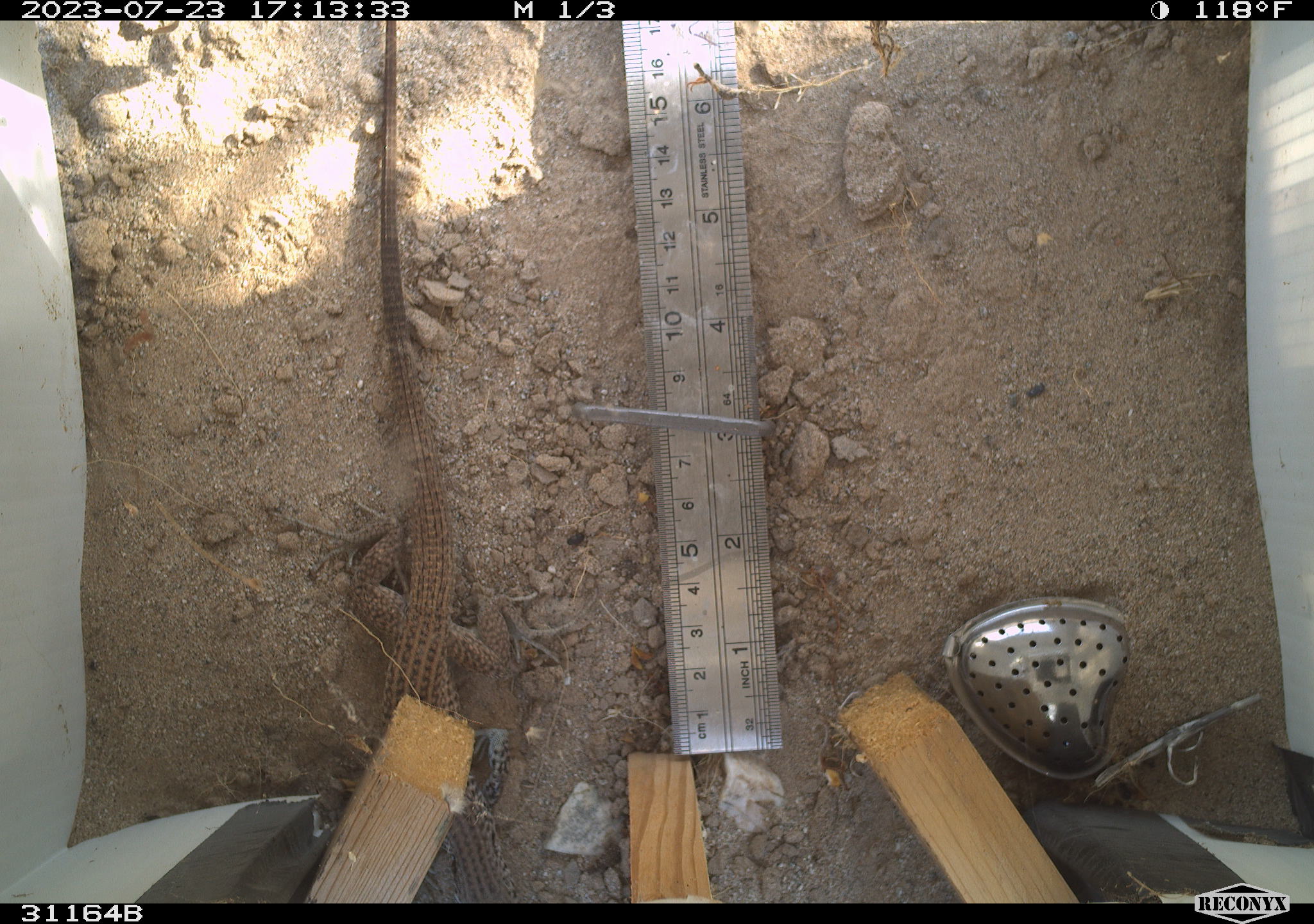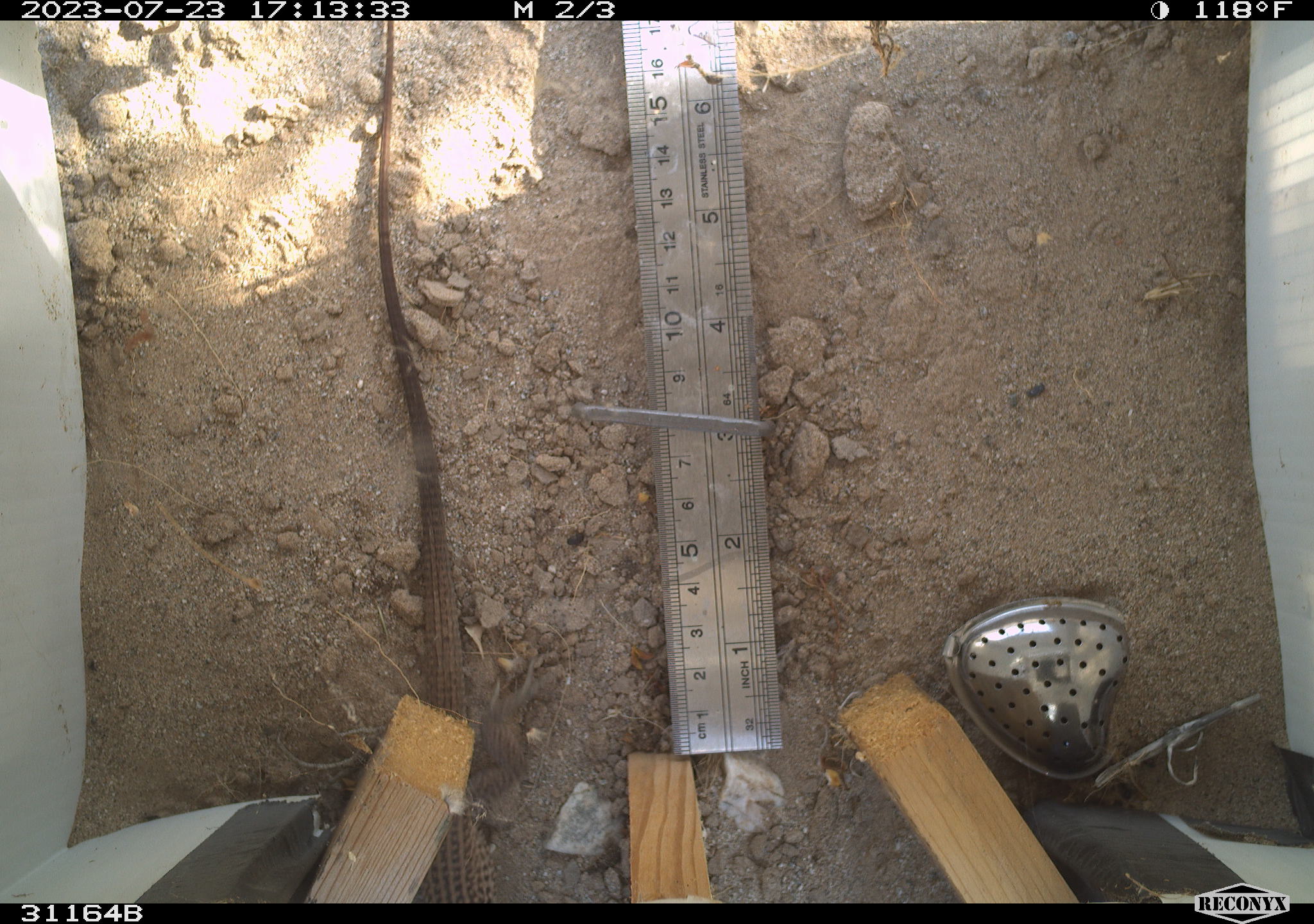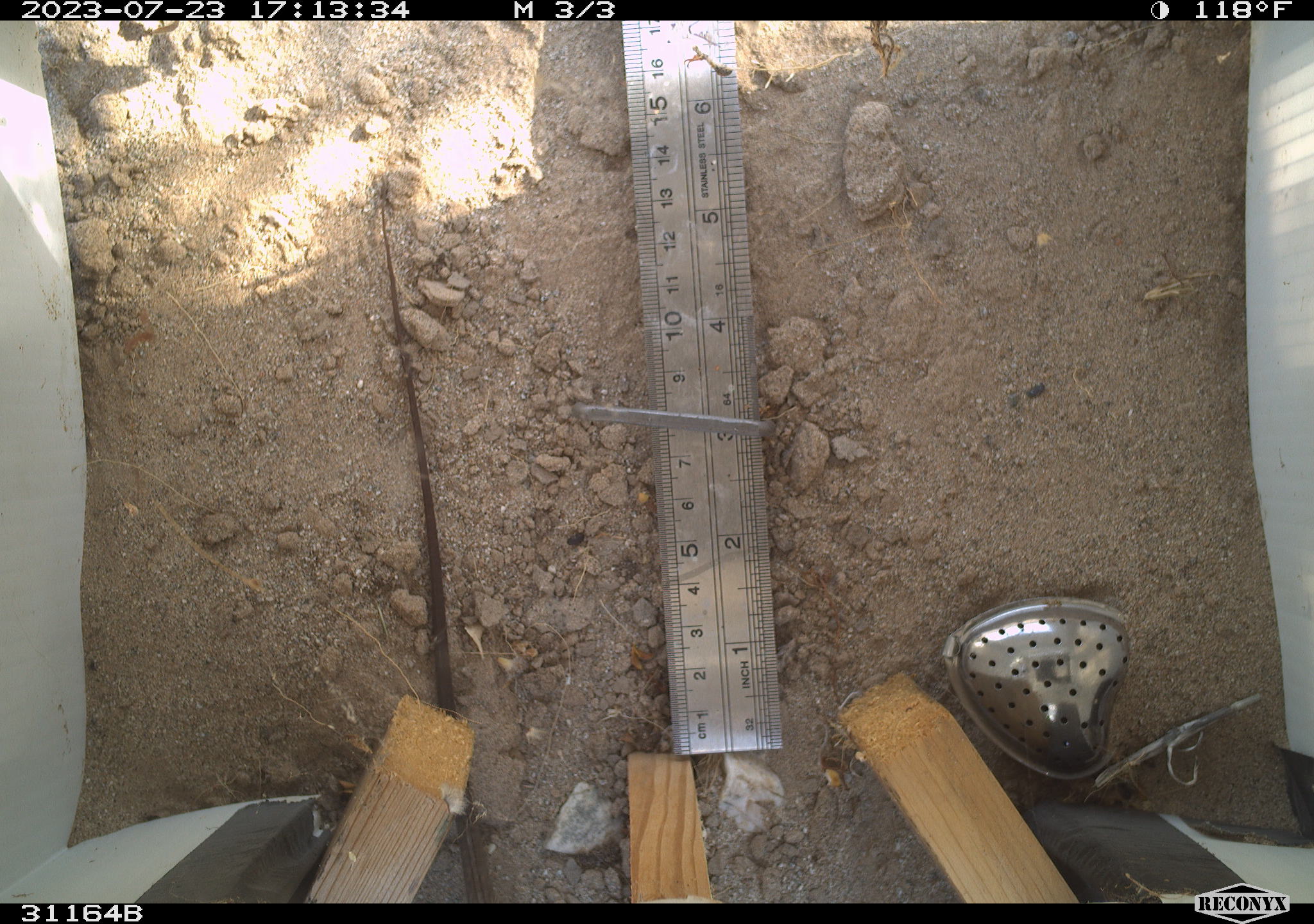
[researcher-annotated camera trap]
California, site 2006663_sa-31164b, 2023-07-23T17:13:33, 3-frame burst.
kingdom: Animalia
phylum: Chordata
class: Reptilia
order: Squamata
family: Teiidae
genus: Aspidoscelis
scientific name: Aspidoscelis tigris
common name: western whiptail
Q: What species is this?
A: Western whiptail (Aspidoscelis tigris).